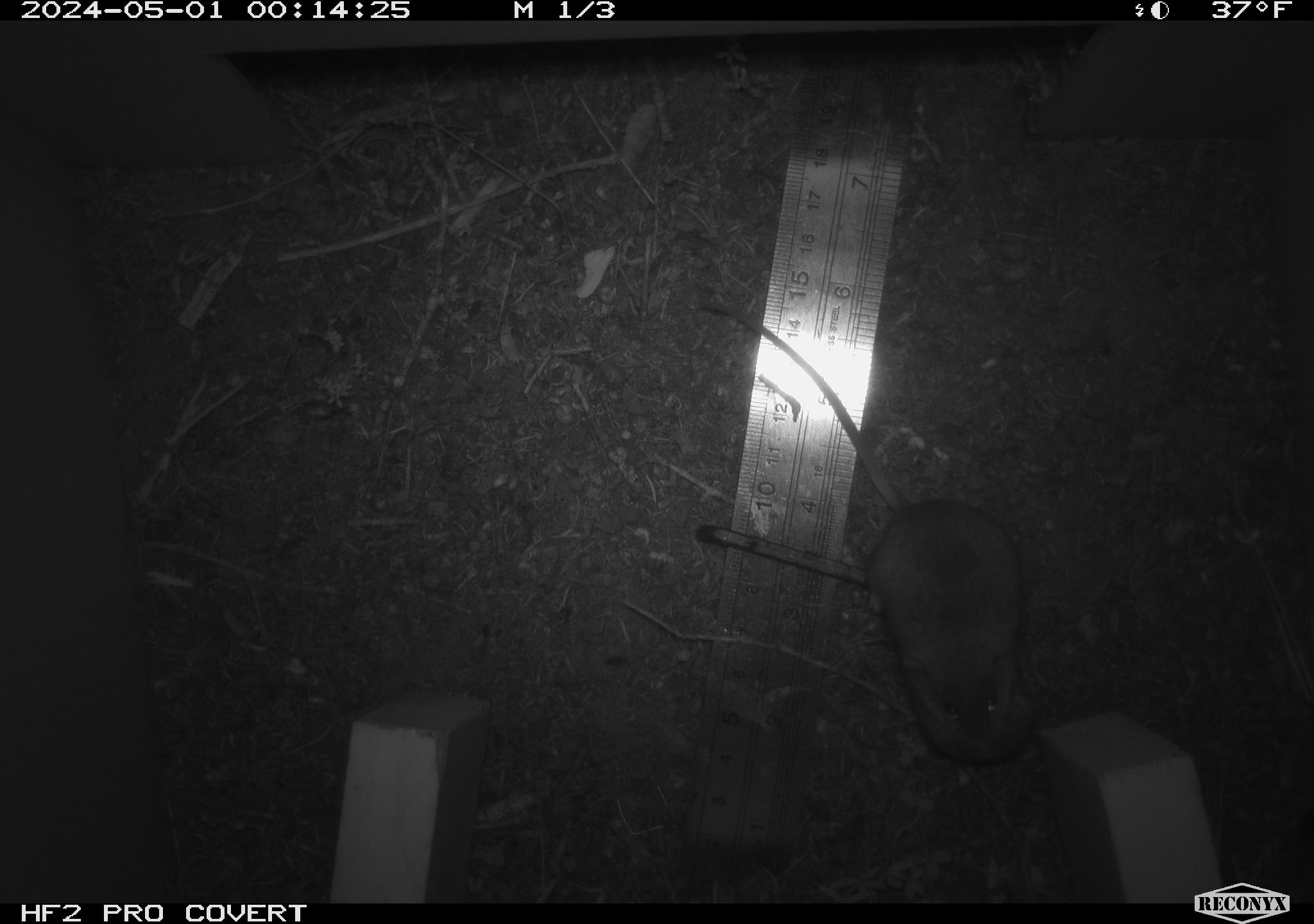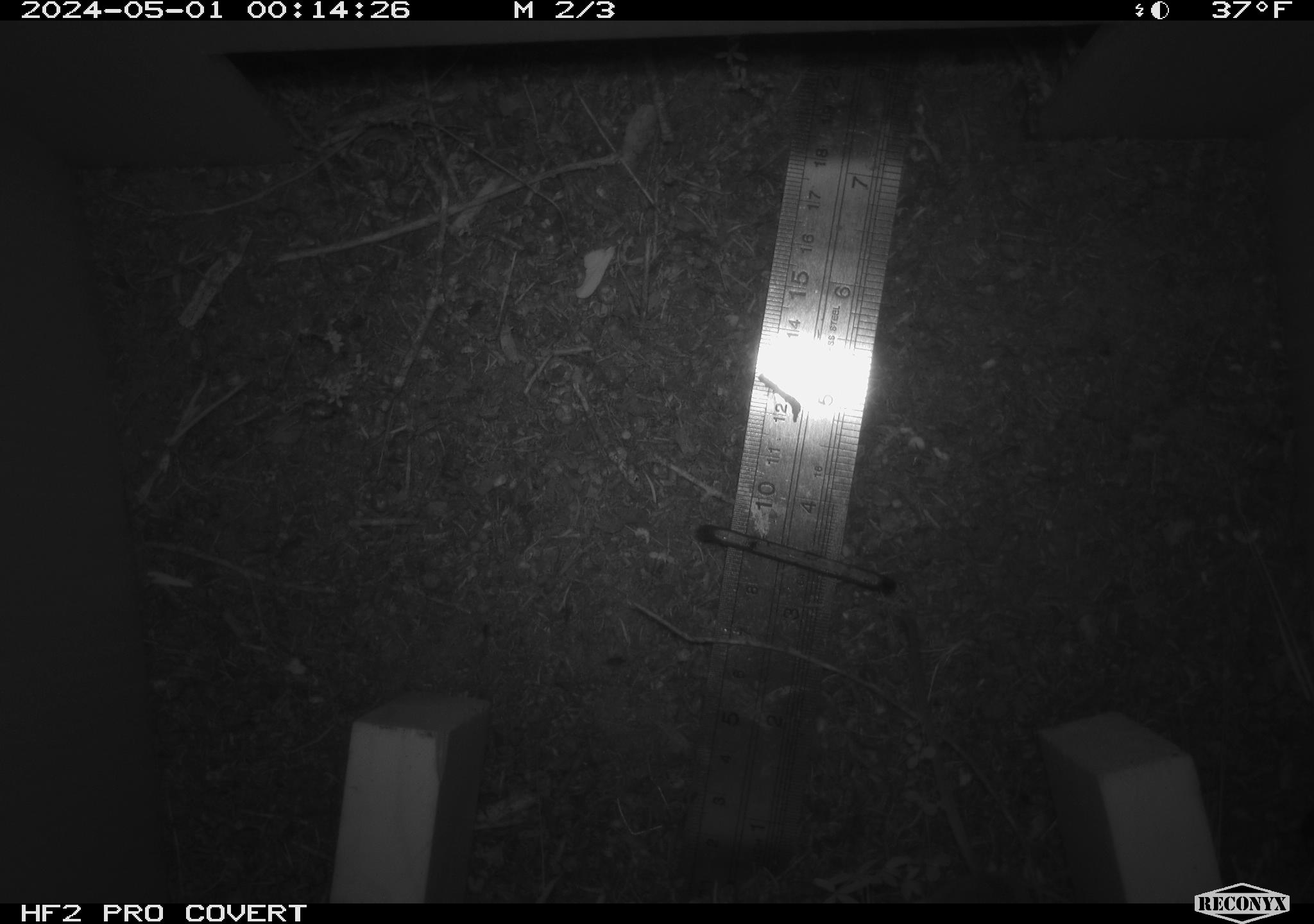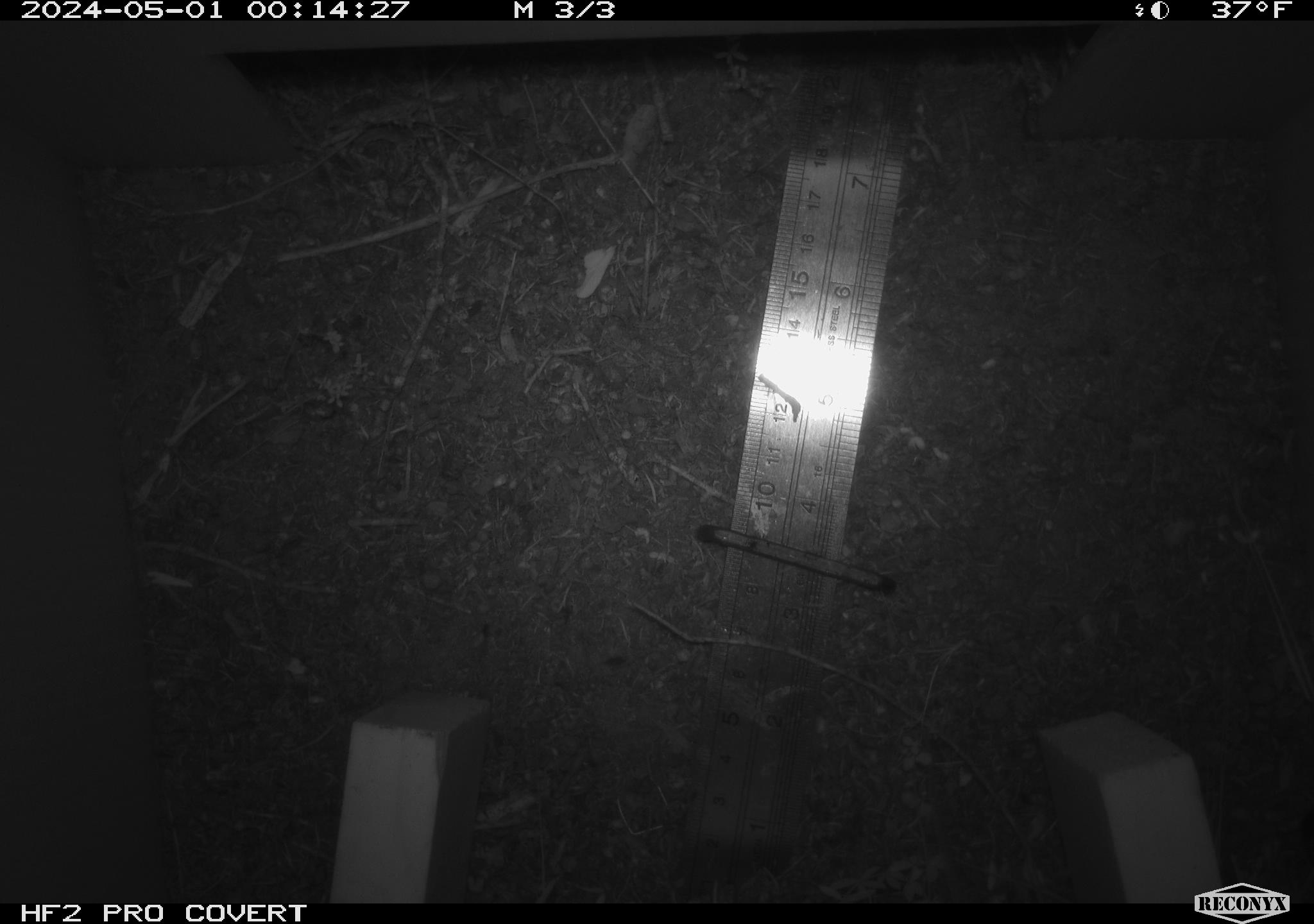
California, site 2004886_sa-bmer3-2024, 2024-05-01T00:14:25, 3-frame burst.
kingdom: Animalia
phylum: Chordata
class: Mammalia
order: Rodentia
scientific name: Rodentia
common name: mouse species